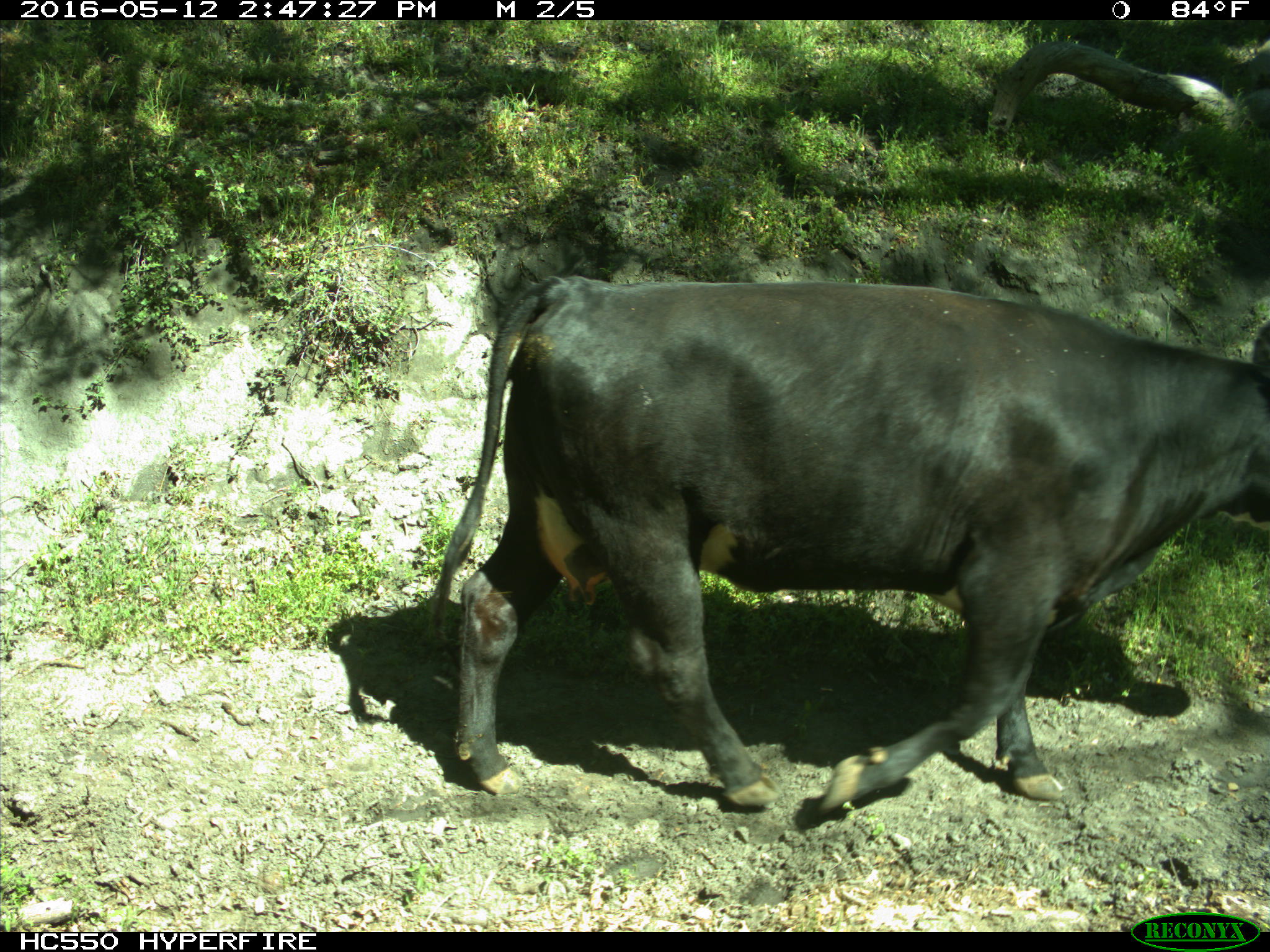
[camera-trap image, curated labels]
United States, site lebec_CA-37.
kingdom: Animalia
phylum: Chordata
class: Mammalia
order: Artiodactyla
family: Bovidae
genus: Bos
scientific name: Bos taurus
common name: domestic cow